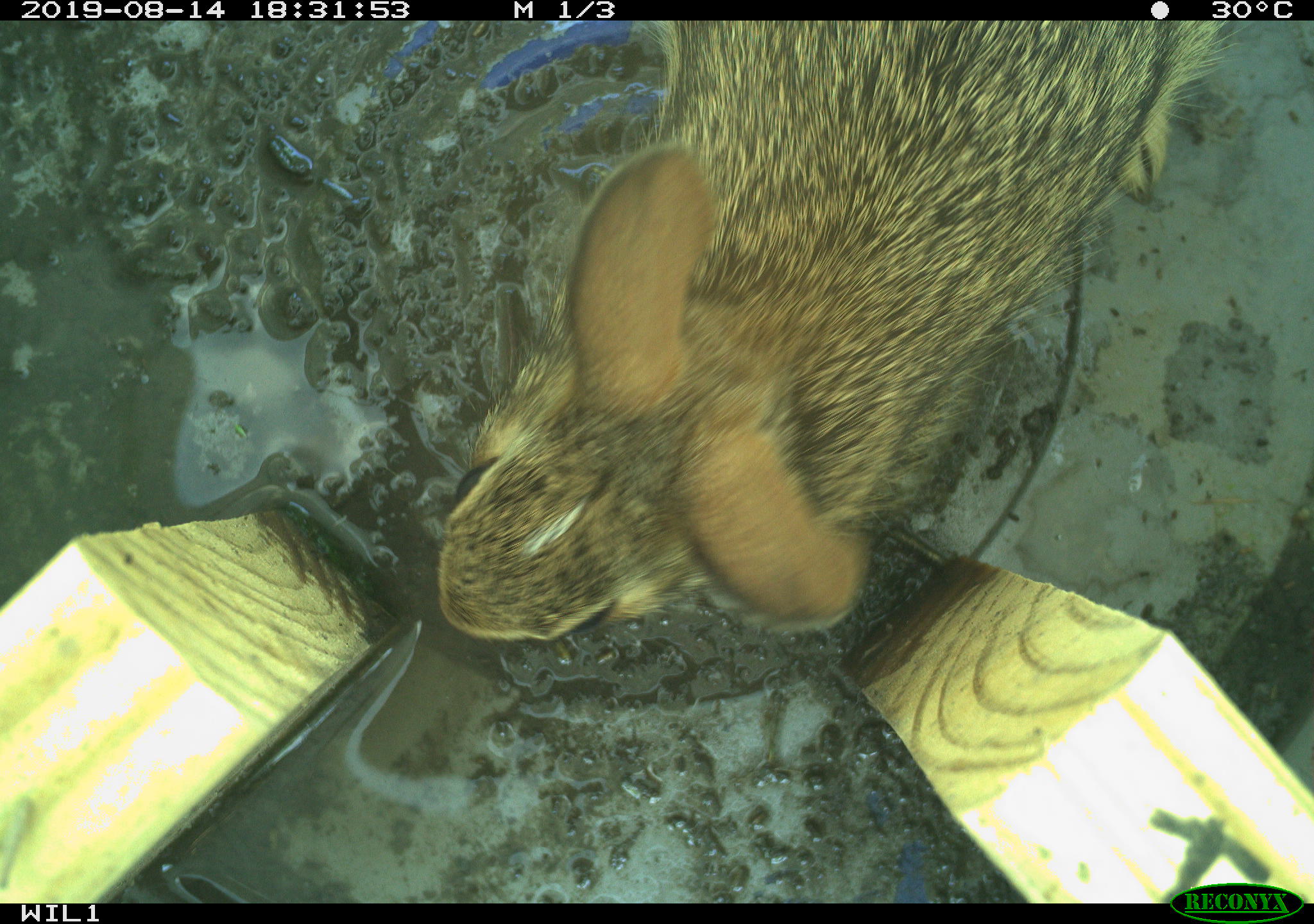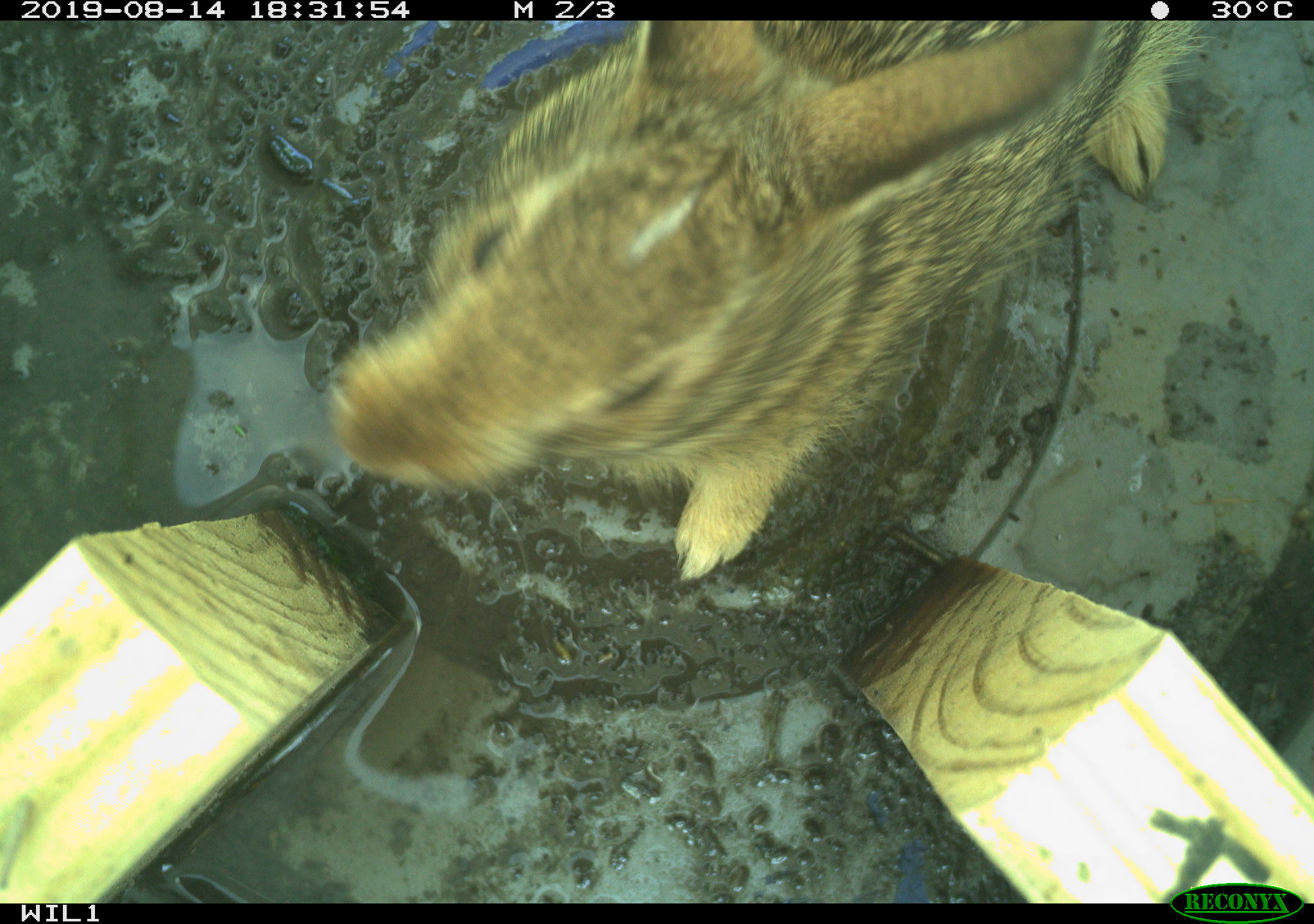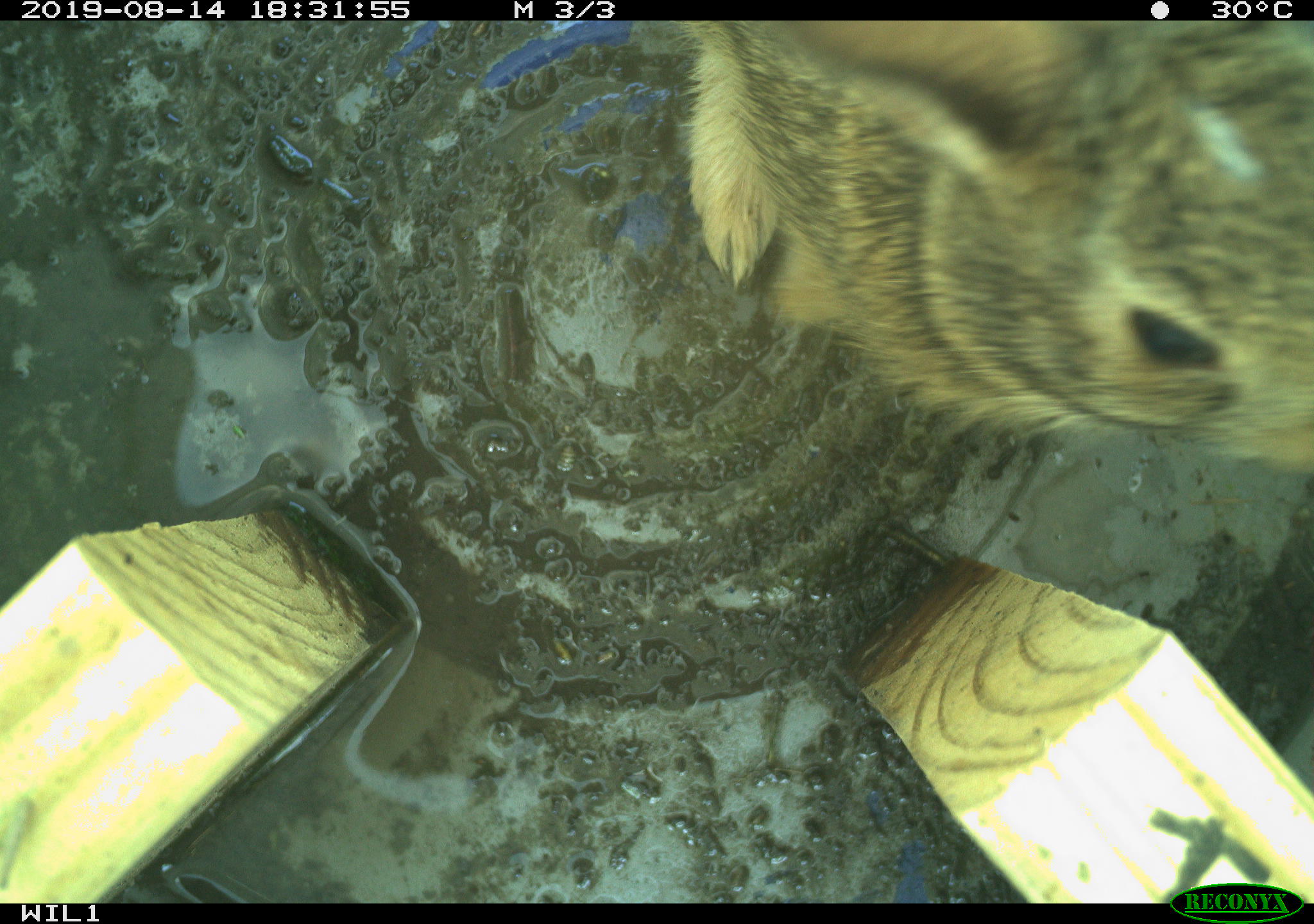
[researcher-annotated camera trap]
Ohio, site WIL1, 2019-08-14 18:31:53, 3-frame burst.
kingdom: Animalia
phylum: Chordata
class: Mammalia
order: Lagomorpha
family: Leporidae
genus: Sylvilagus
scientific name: Sylvilagus floridanus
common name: eastern cottontail